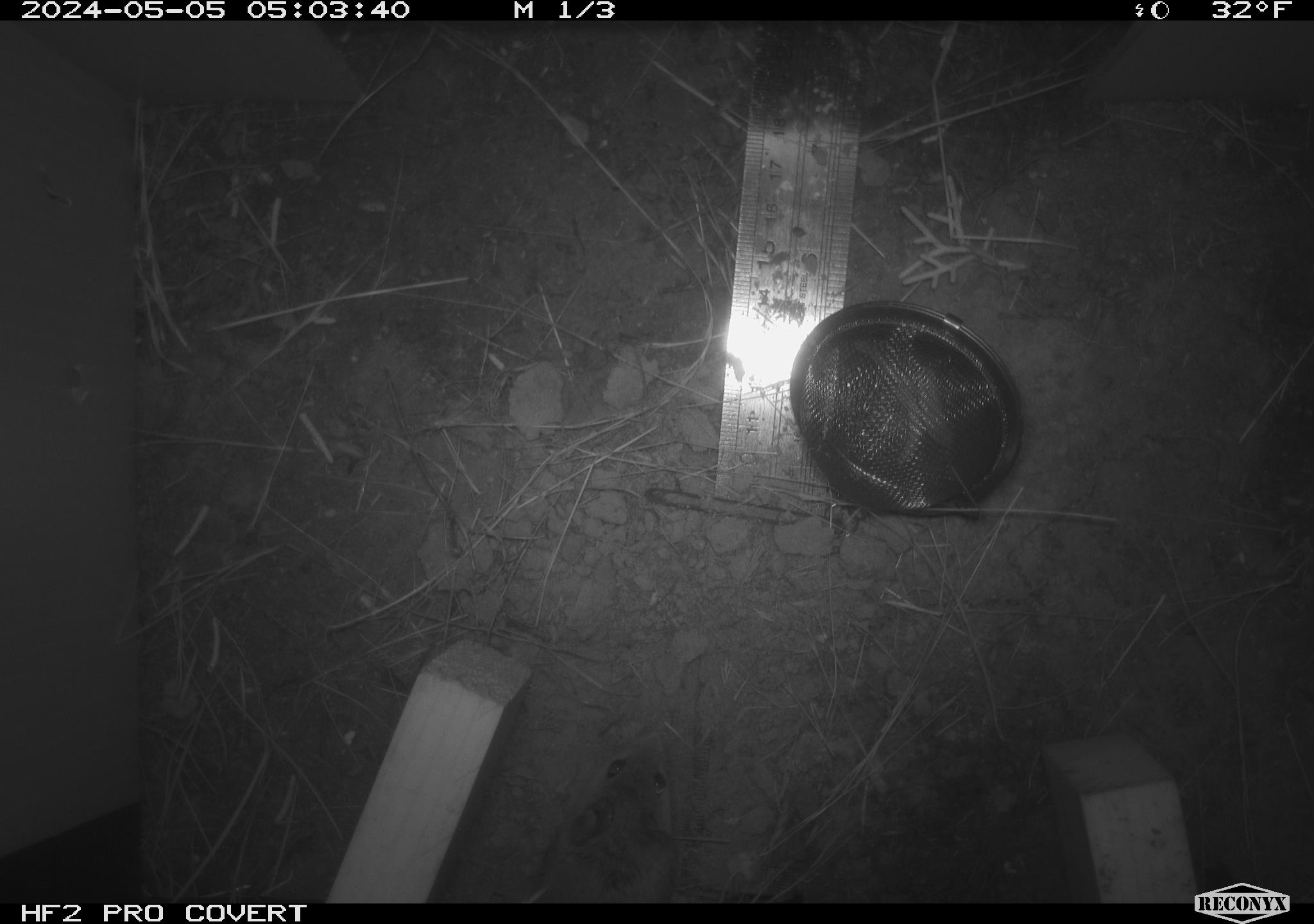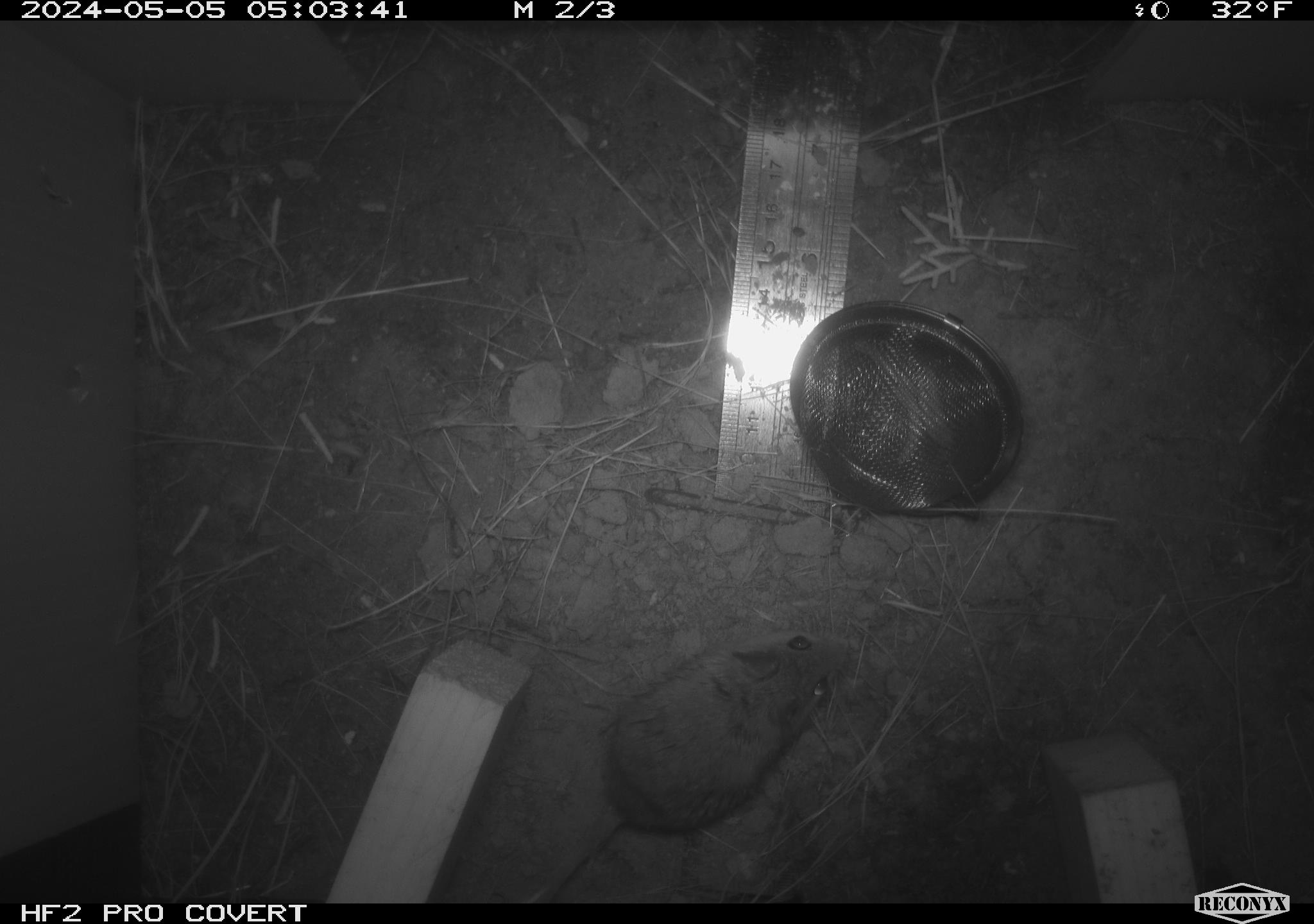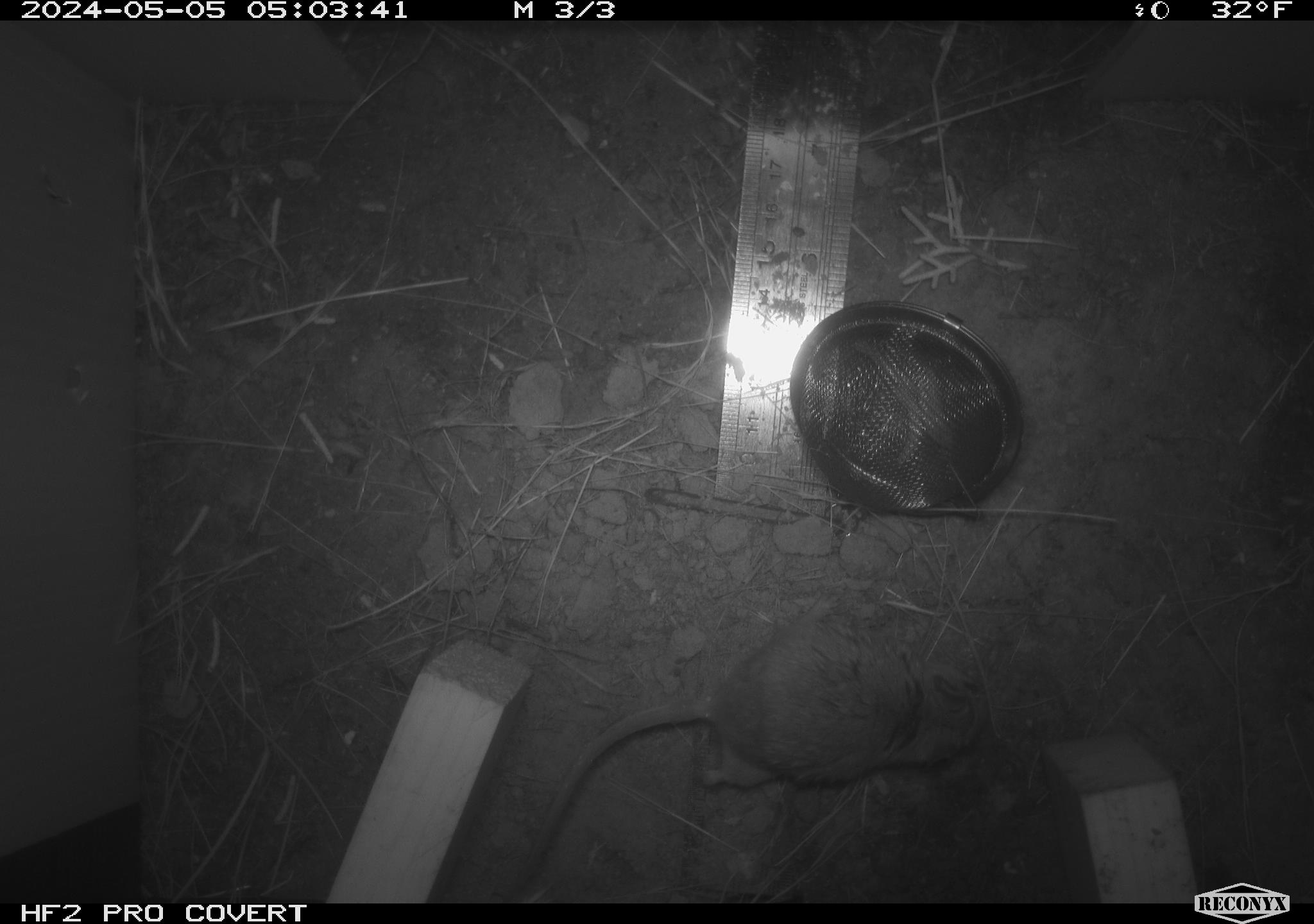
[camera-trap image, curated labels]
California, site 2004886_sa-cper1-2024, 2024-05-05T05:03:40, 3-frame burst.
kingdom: Animalia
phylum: Chordata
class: Mammalia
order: Rodentia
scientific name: Rodentia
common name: rodent